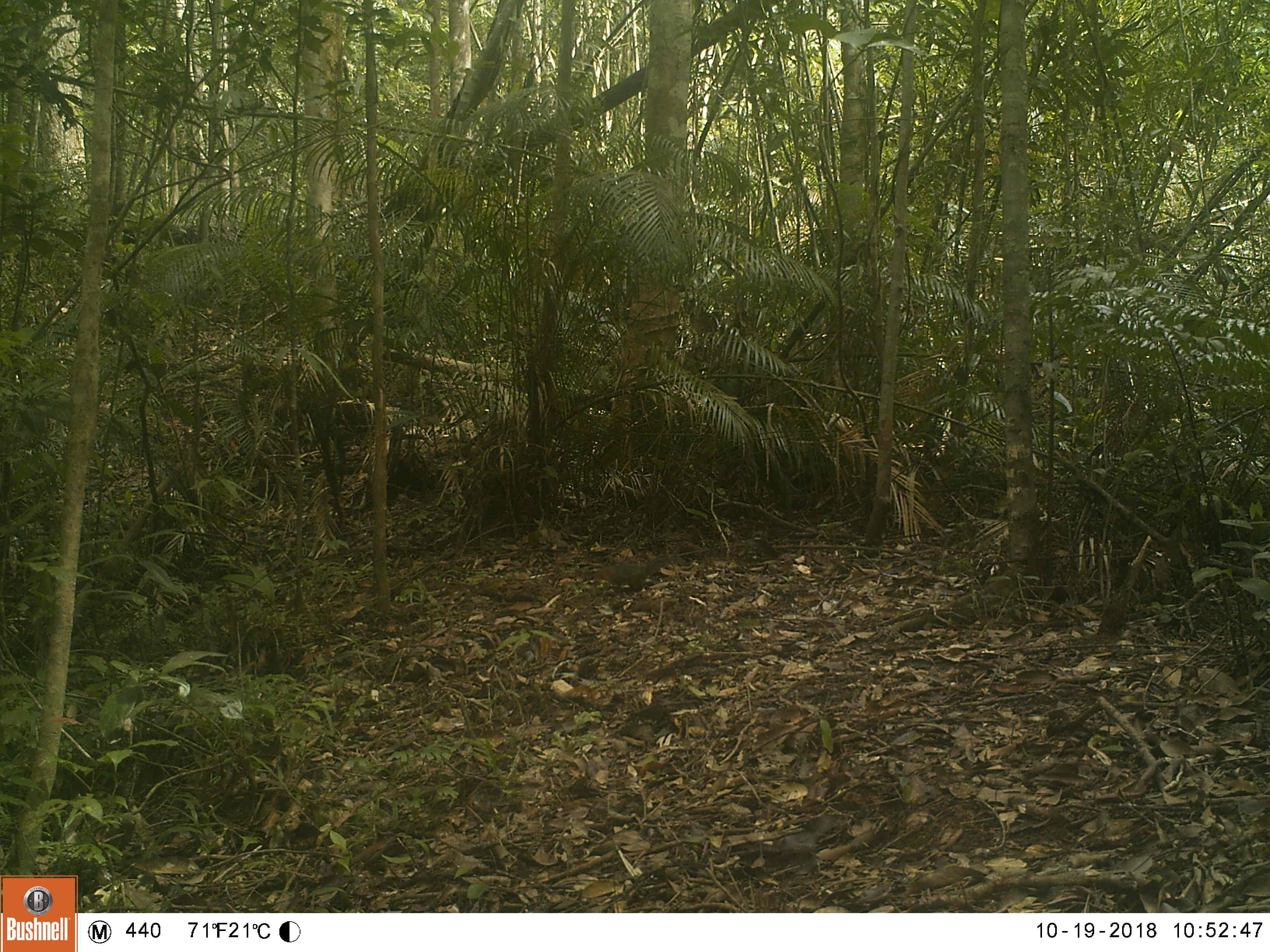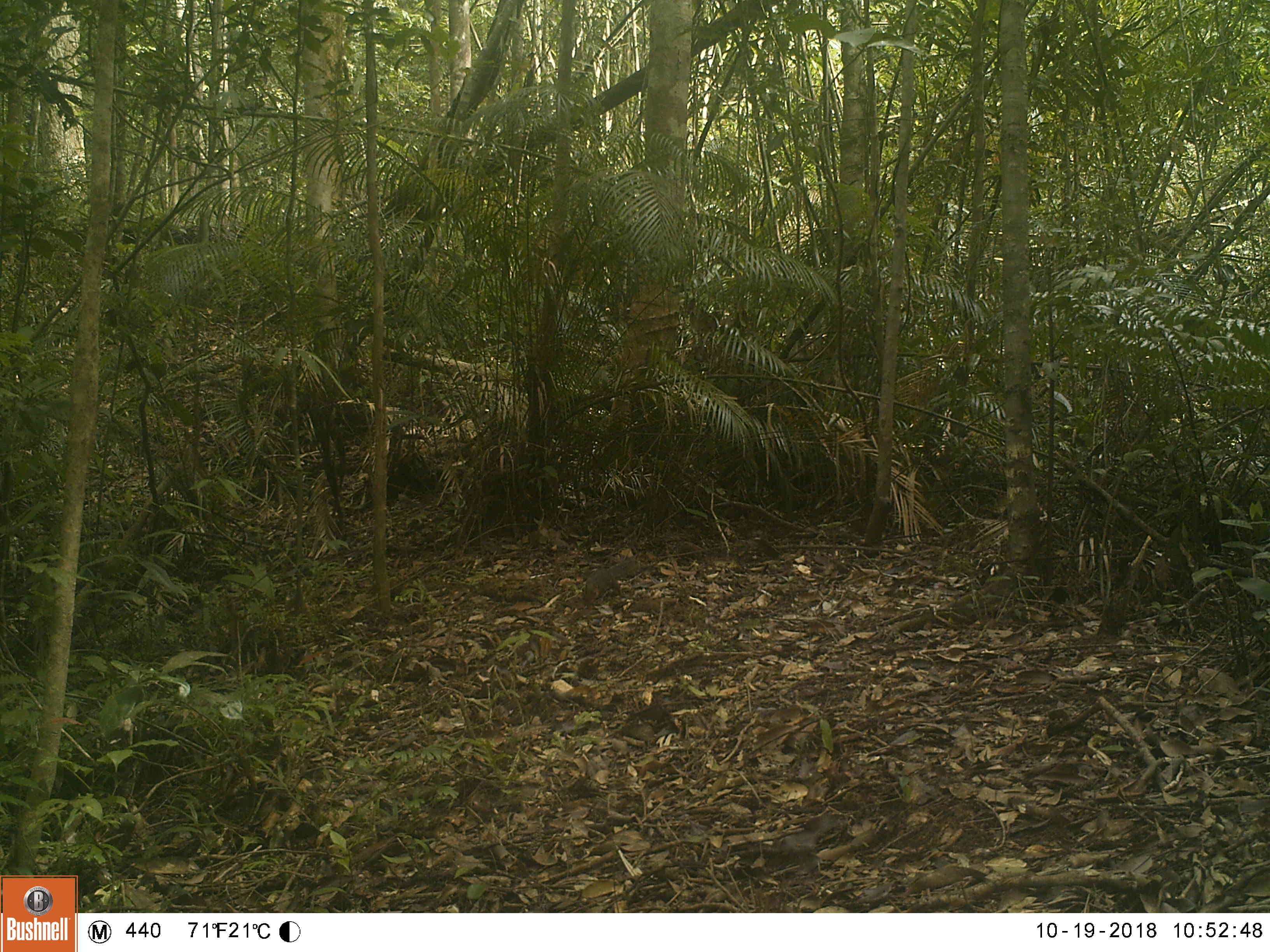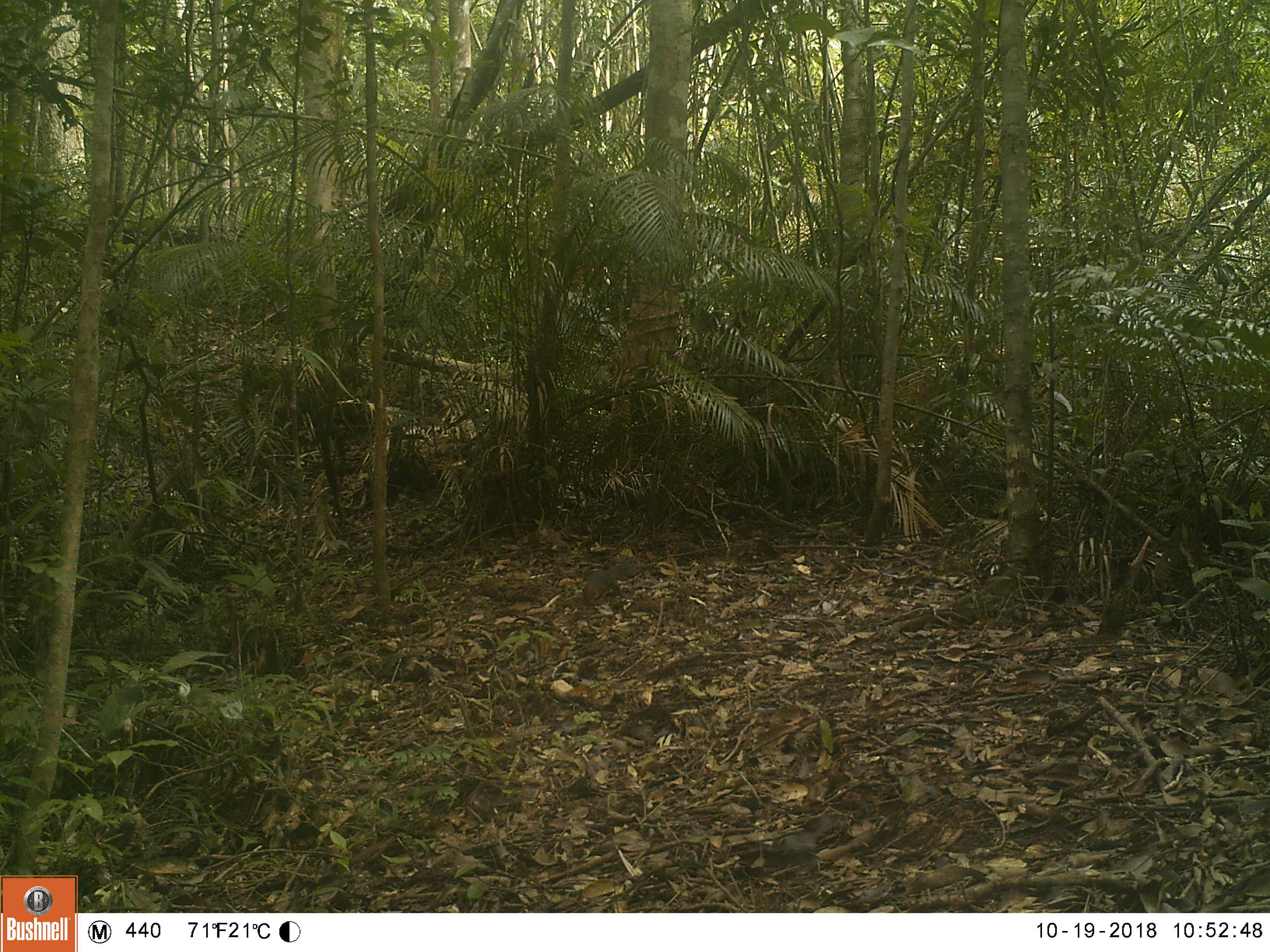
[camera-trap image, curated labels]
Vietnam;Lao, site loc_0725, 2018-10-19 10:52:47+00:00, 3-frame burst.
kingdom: Animalia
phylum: Chordata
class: Mammalia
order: Rodentia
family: Sciuridae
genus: Dremomys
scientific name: Dremomys rufigenis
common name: red-cheeked squirrel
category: red cheeked squirrel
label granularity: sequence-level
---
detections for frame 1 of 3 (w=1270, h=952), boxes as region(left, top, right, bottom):
red cheeked squirrel: region(593, 556, 686, 595)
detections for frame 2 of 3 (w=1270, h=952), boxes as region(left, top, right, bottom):
red cheeked squirrel: region(583, 554, 647, 611)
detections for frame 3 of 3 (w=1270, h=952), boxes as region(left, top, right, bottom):
red cheeked squirrel: region(583, 562, 637, 605)